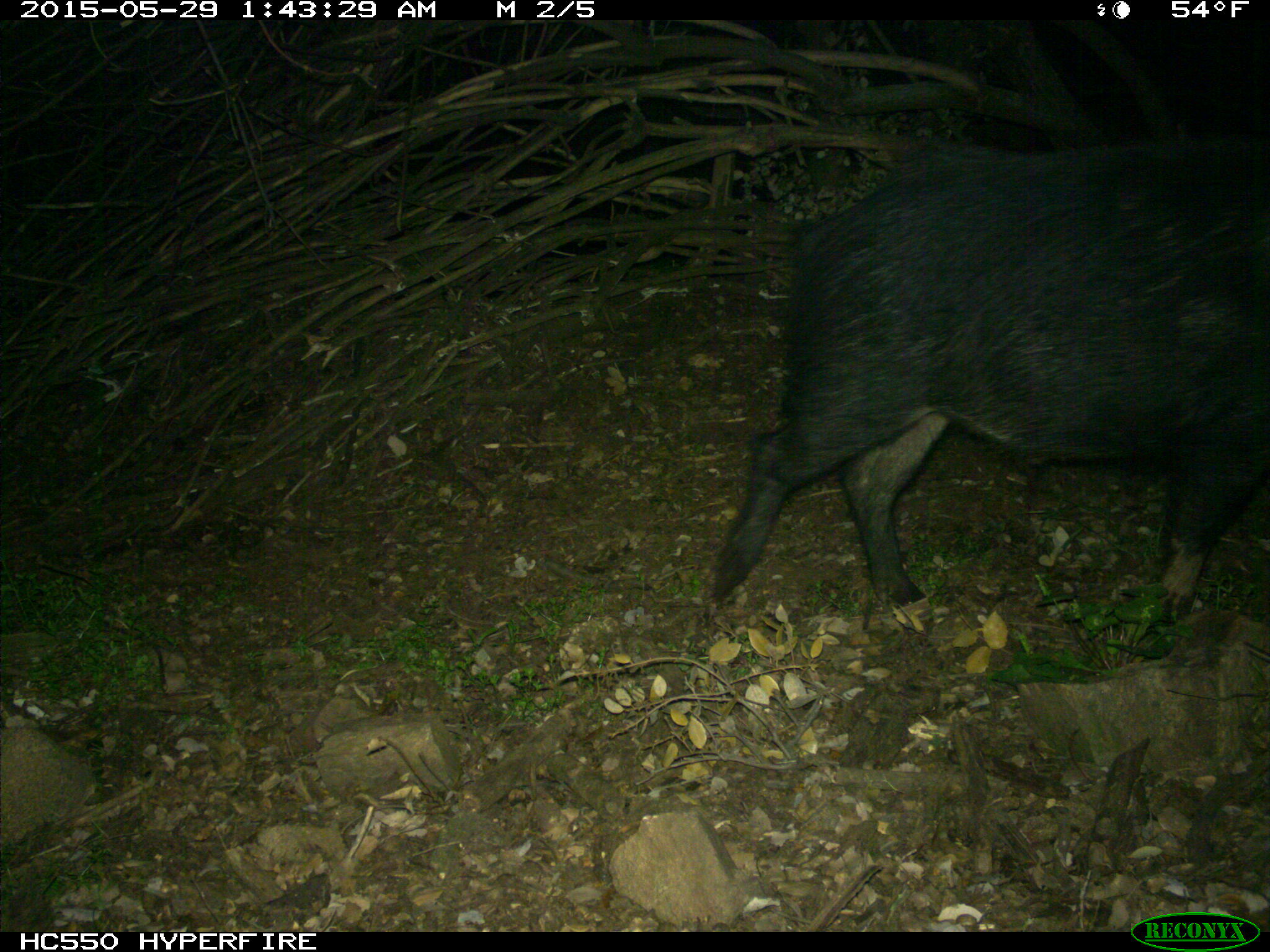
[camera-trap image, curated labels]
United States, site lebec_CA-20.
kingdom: Animalia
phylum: Chordata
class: Mammalia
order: Artiodactyla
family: Suidae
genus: Sus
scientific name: Sus scrofa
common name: wild boar